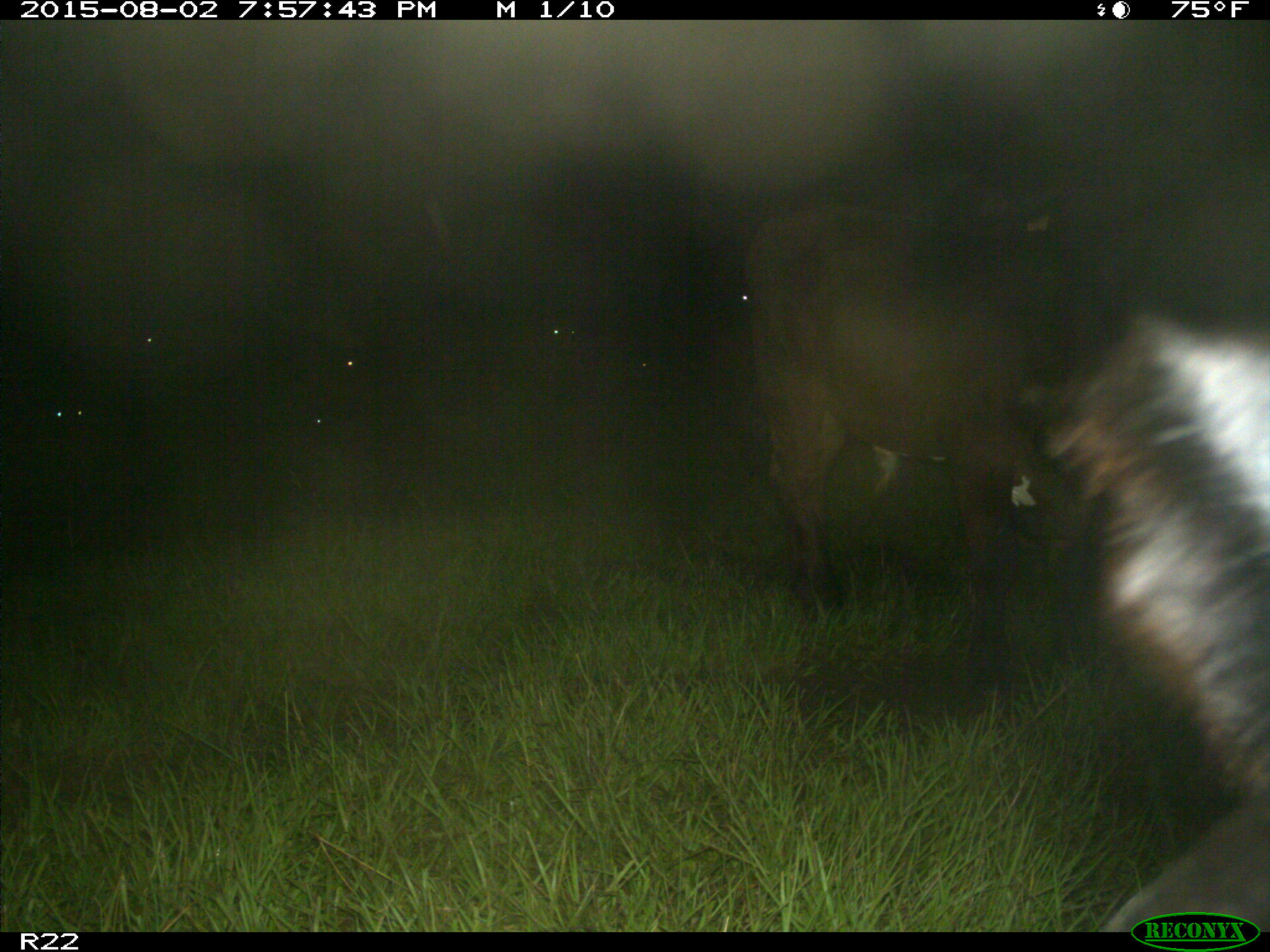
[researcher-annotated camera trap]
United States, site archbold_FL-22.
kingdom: Animalia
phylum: Chordata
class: Mammalia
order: Artiodactyla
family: Bovidae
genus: Bos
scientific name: Bos taurus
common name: domestic cow